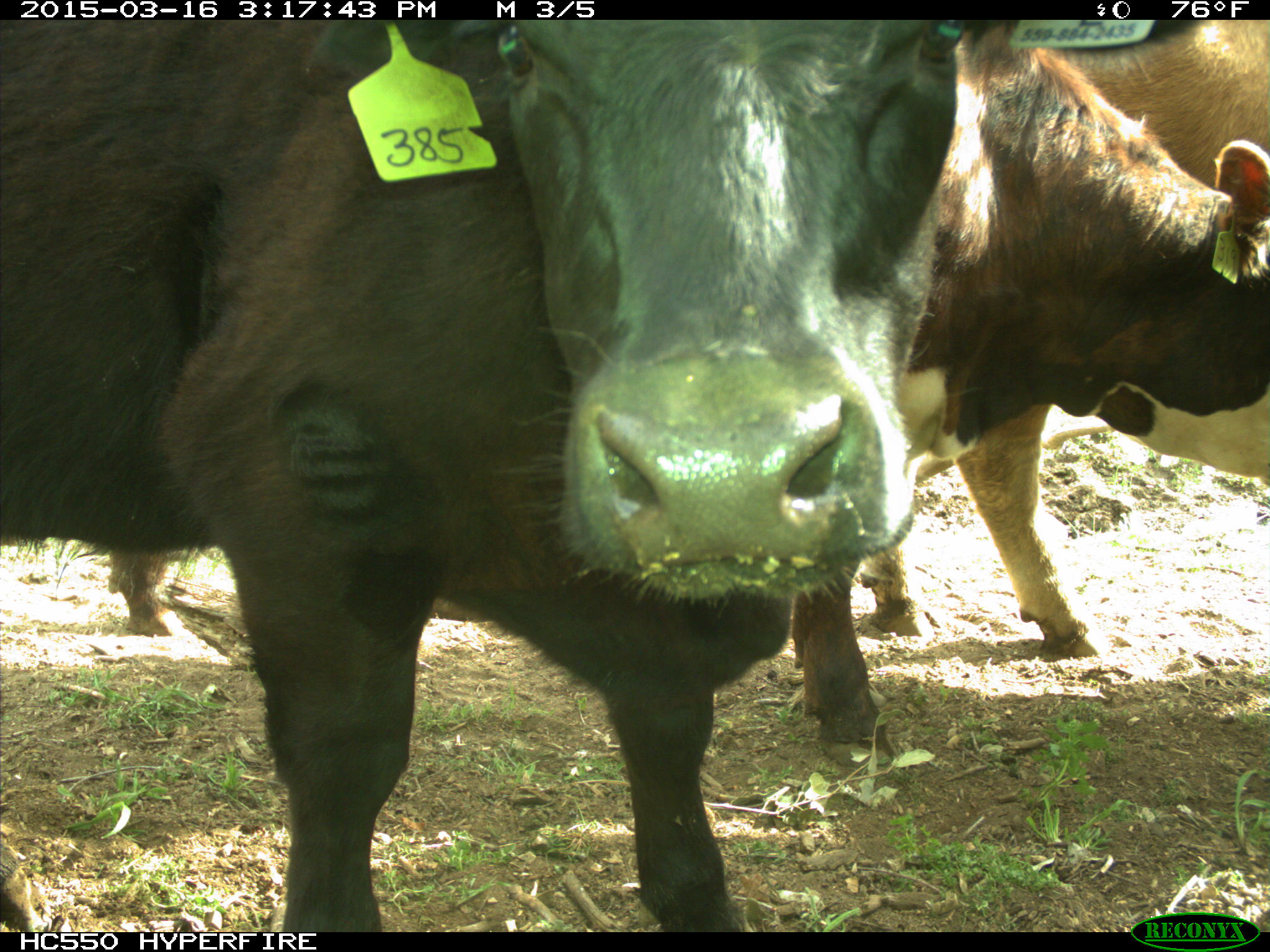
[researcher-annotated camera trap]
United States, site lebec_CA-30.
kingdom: Animalia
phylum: Chordata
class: Mammalia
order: Artiodactyla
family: Bovidae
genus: Bos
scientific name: Bos taurus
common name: domestic cow